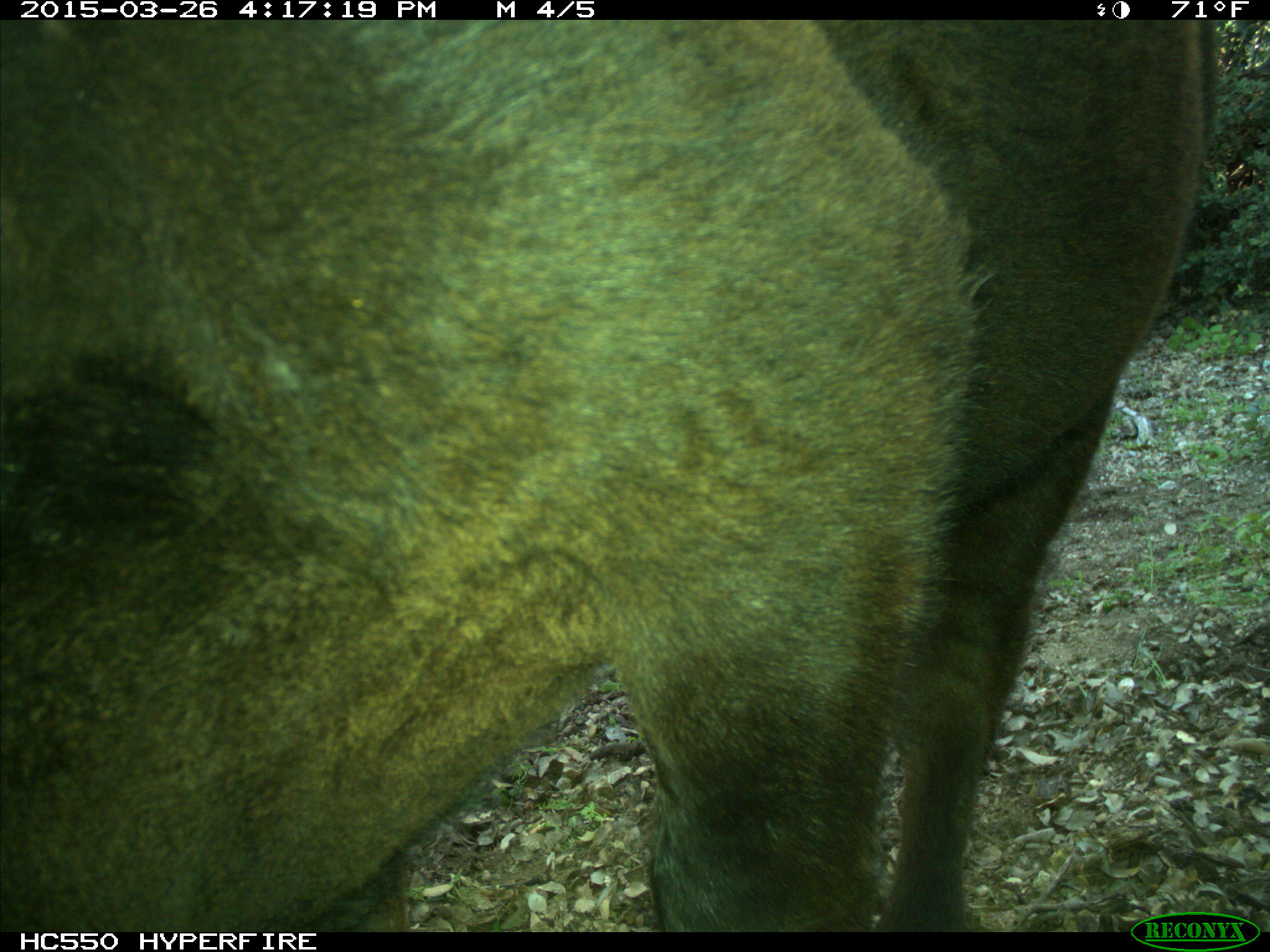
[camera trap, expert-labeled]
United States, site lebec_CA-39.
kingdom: Animalia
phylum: Chordata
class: Mammalia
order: Artiodactyla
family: Bovidae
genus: Bos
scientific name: Bos taurus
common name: domestic cow